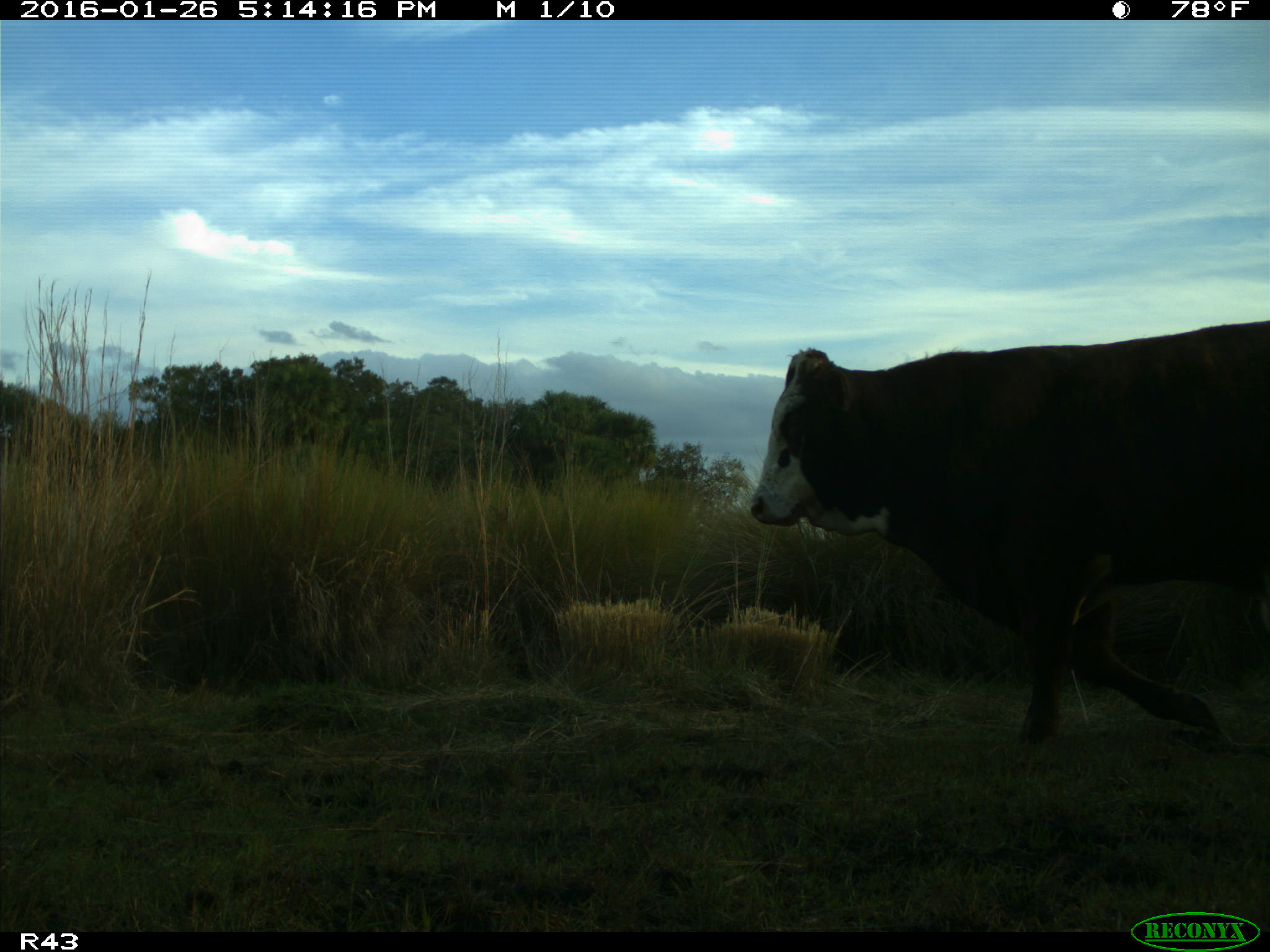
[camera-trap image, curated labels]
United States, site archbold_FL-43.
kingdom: Animalia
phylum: Chordata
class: Mammalia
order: Artiodactyla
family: Bovidae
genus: Bos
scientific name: Bos taurus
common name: domestic cow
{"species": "Bos taurus (domestic cow)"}